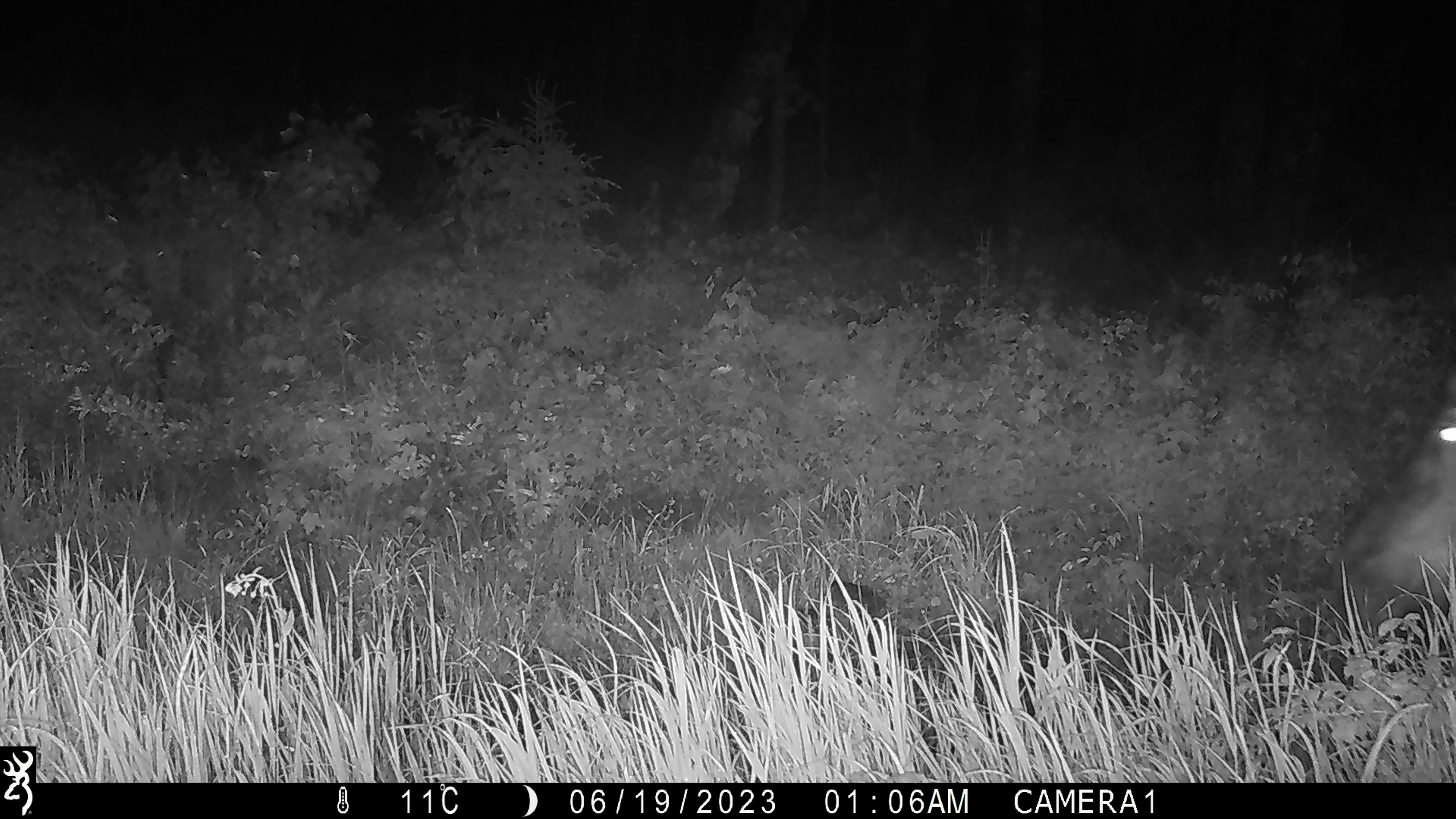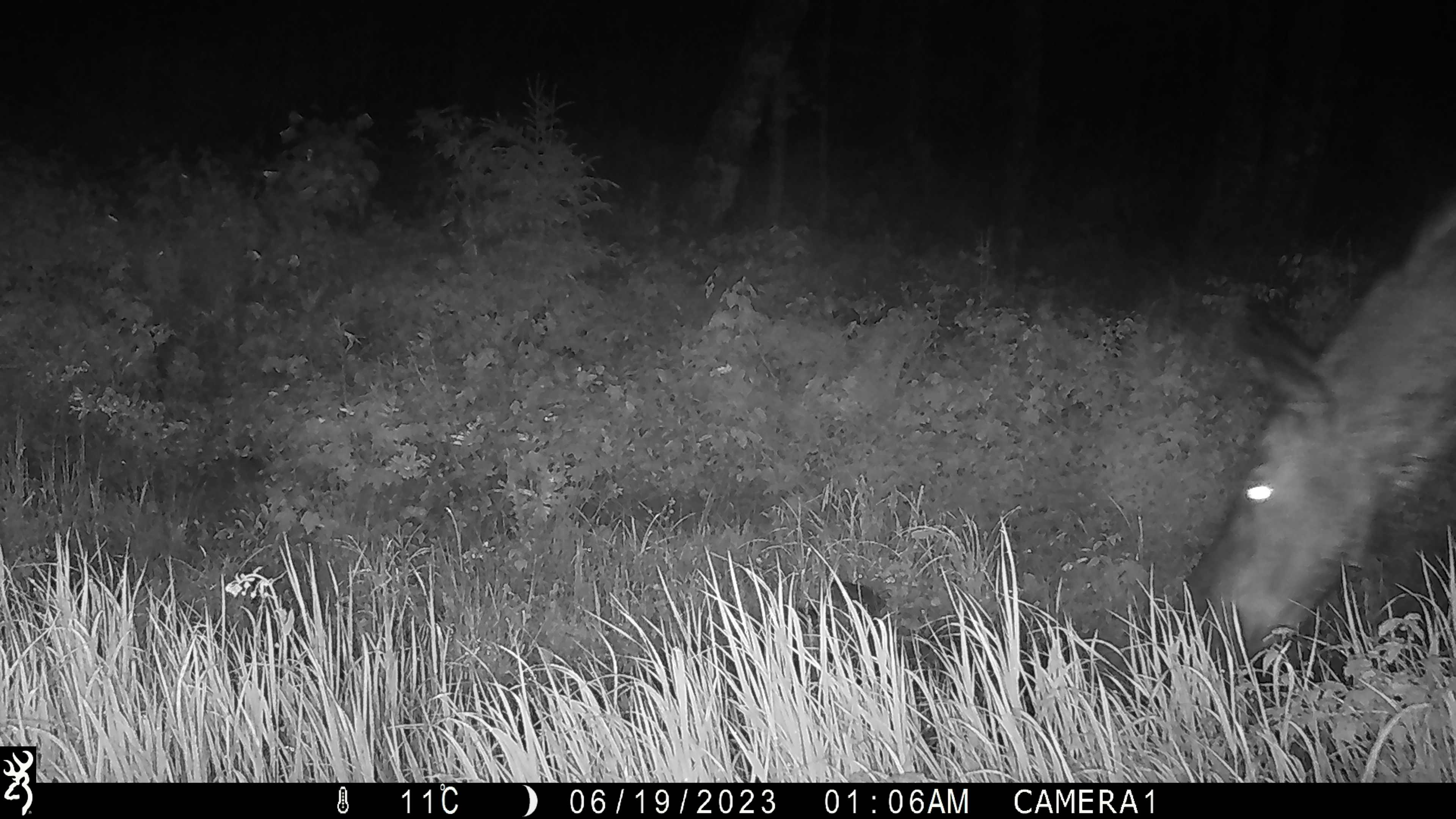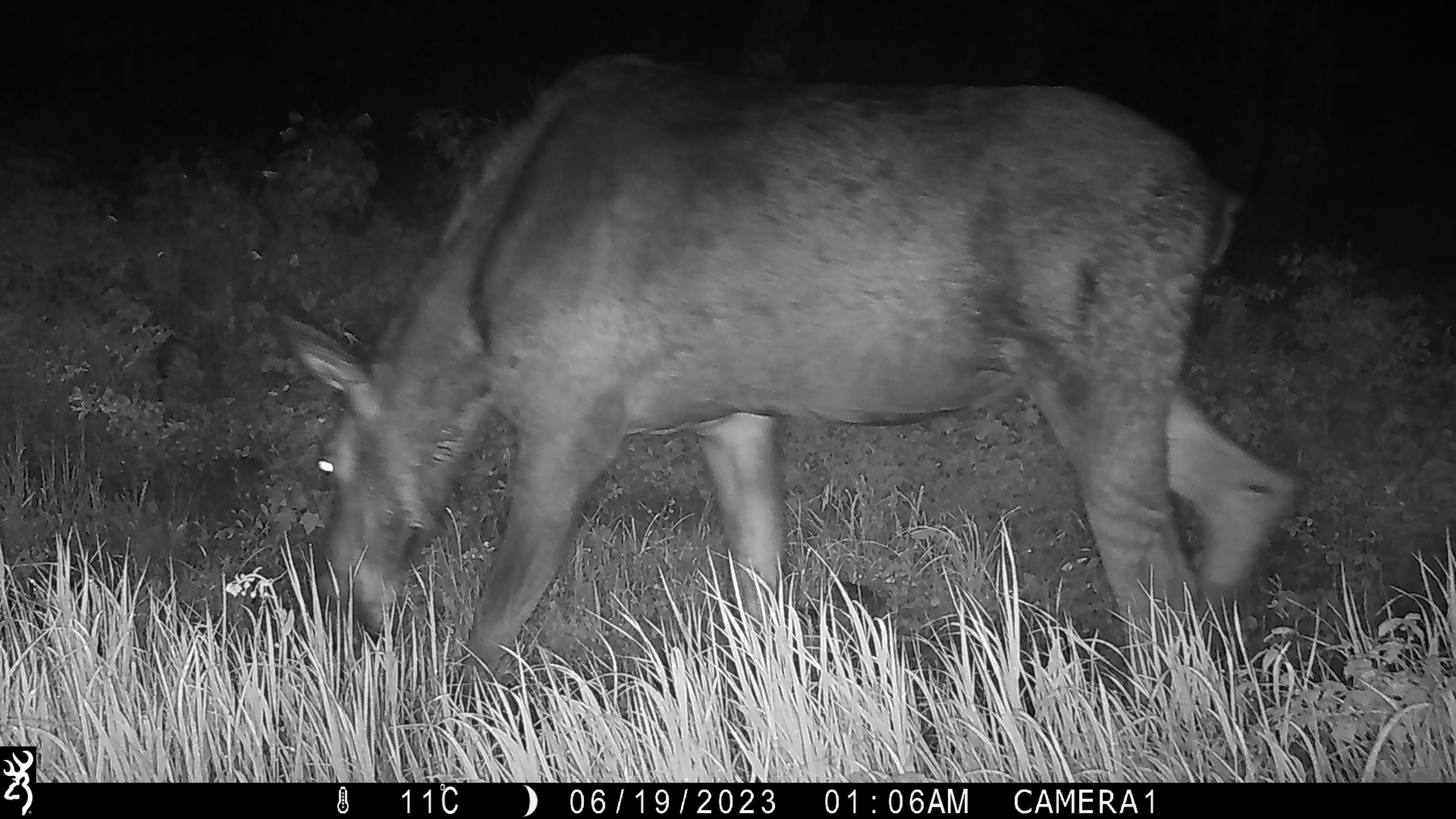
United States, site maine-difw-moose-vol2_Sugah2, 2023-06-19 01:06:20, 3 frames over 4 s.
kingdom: Animalia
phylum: Chordata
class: Mammalia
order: Artiodactyla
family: Cervidae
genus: Alces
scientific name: Alces alces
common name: moose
Moose (Alces alces).